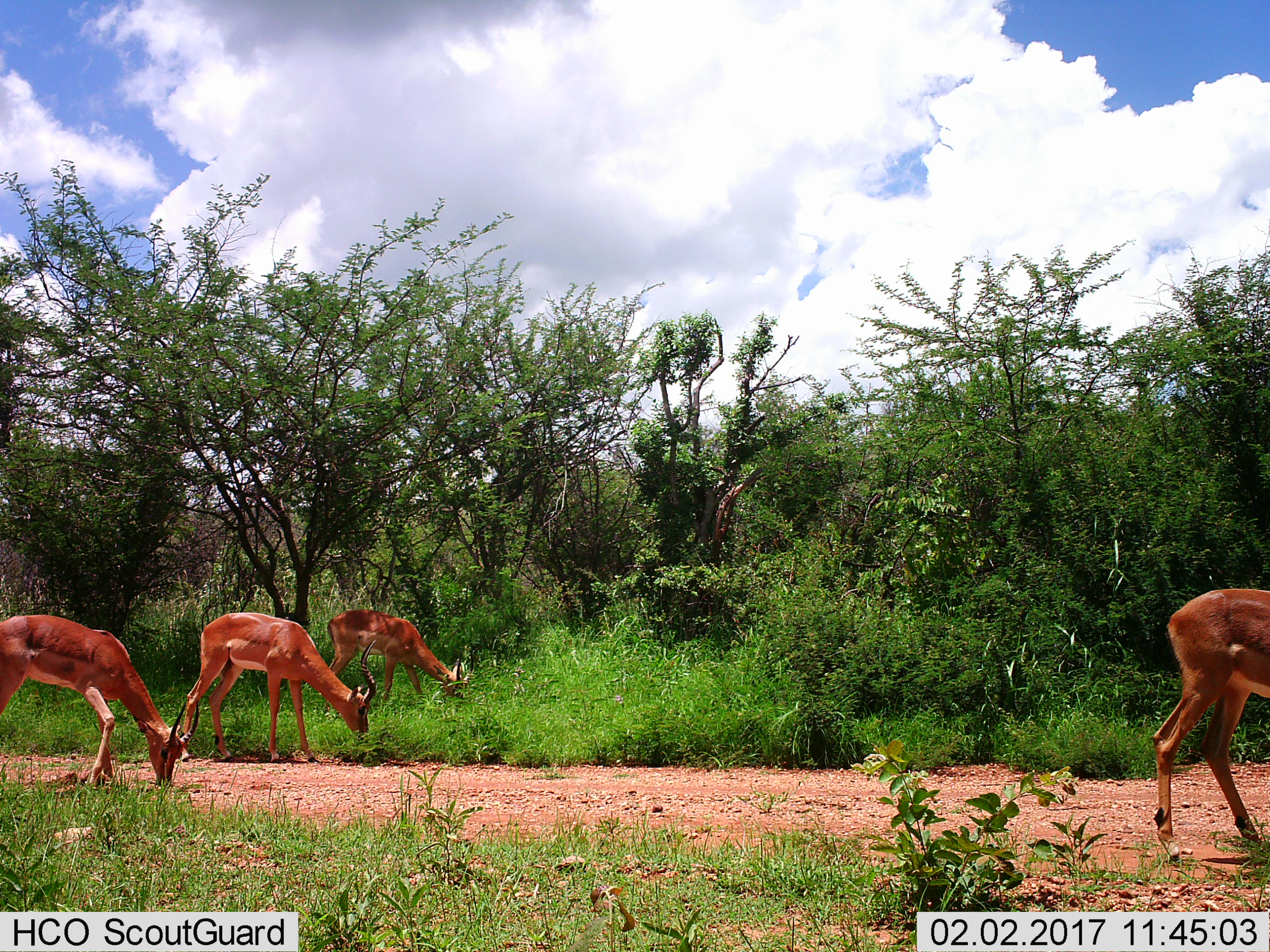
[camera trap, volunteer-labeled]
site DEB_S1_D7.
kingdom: Animalia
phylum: Chordata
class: Mammalia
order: Artiodactyla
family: Bovidae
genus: Aepyceros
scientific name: Aepyceros melampus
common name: impala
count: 4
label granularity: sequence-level